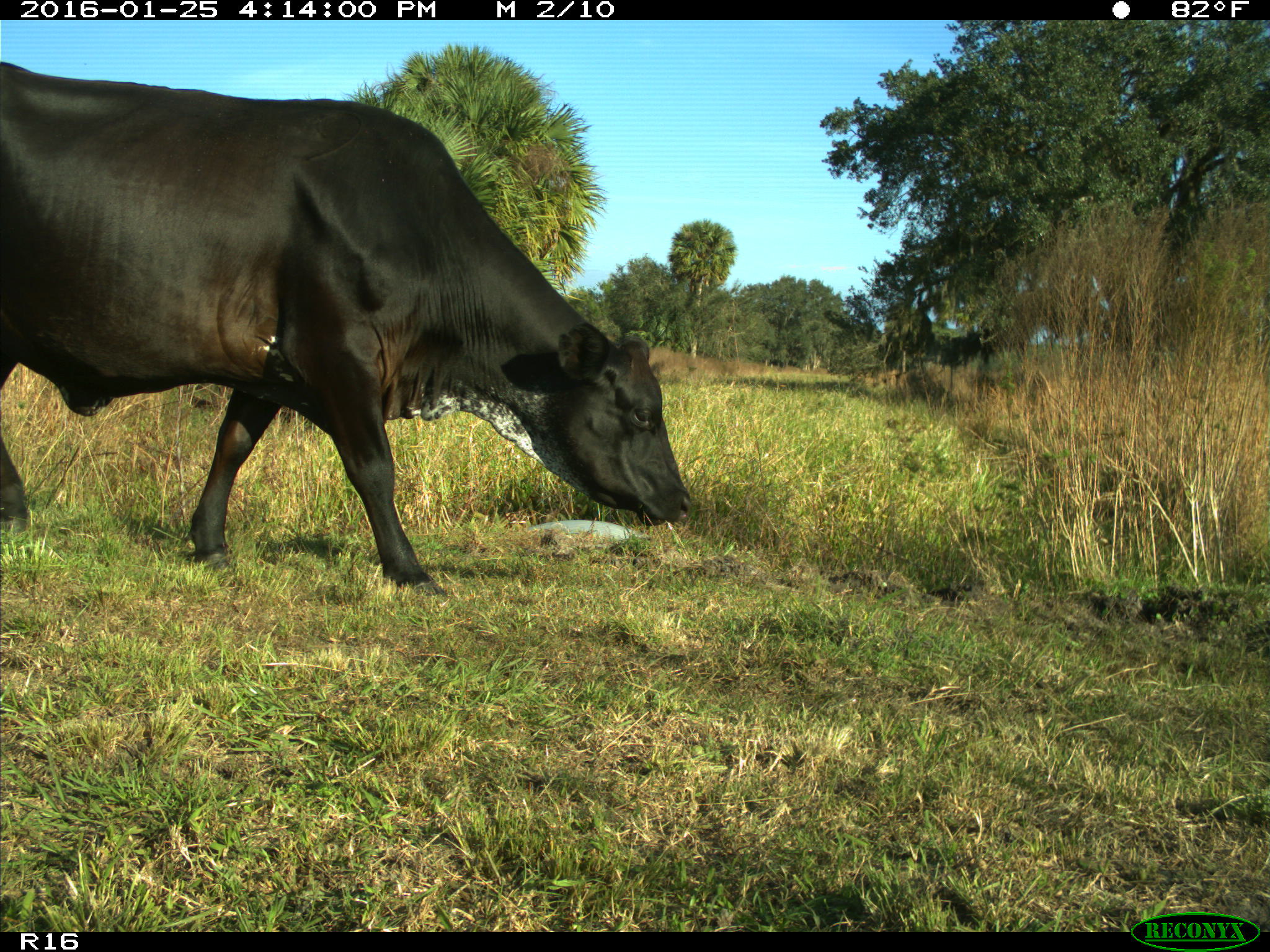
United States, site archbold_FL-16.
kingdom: Animalia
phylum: Chordata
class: Mammalia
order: Artiodactyla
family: Bovidae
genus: Bos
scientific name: Bos taurus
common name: domestic cow